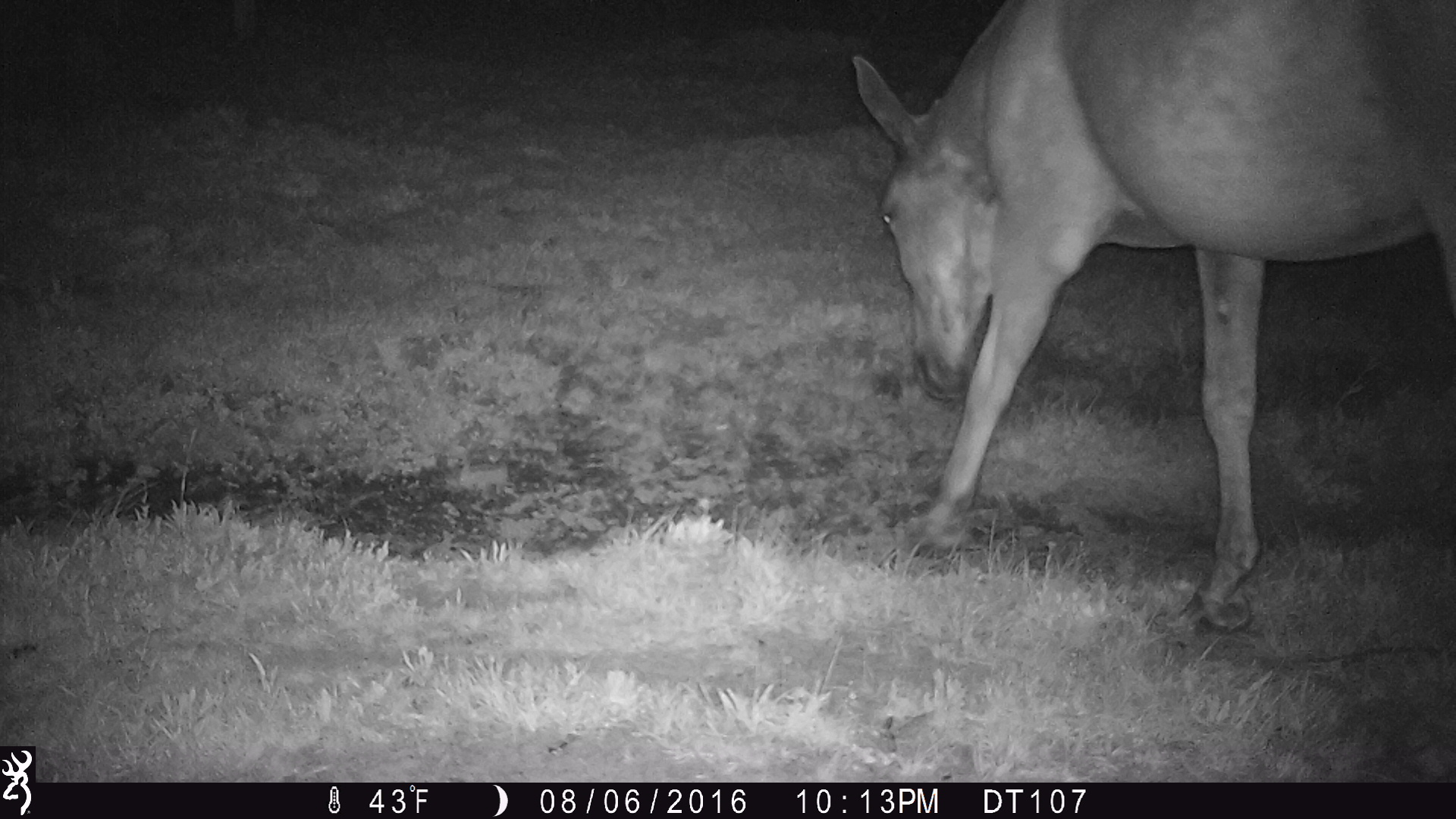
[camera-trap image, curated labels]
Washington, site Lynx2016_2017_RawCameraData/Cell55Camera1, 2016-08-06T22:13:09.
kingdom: Animalia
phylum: Chordata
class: Mammalia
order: Perissodactyla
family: Equidae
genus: Equus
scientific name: Equus caballus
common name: domestic horse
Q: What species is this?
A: Domestic horse (Equus caballus).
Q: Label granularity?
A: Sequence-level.